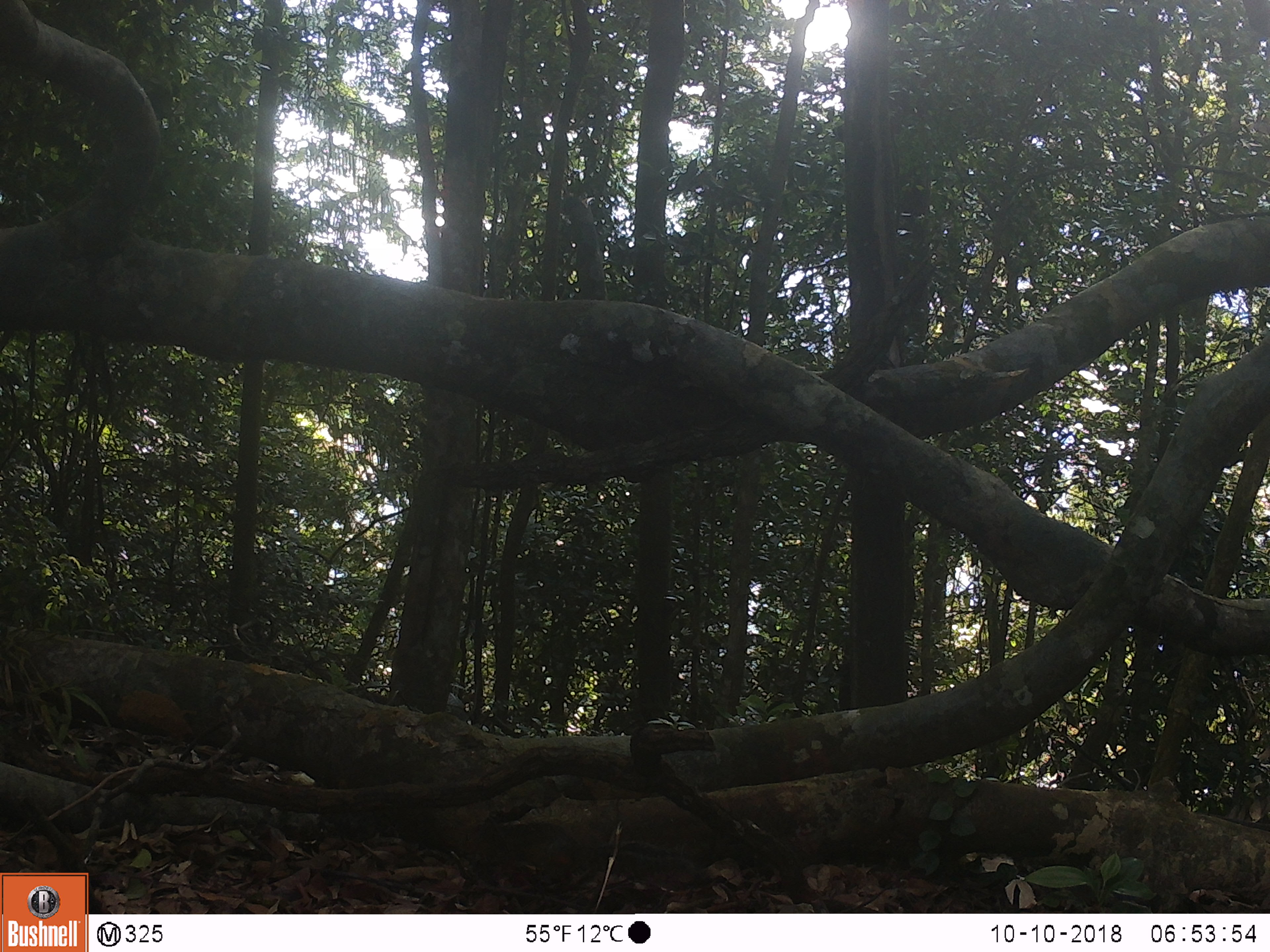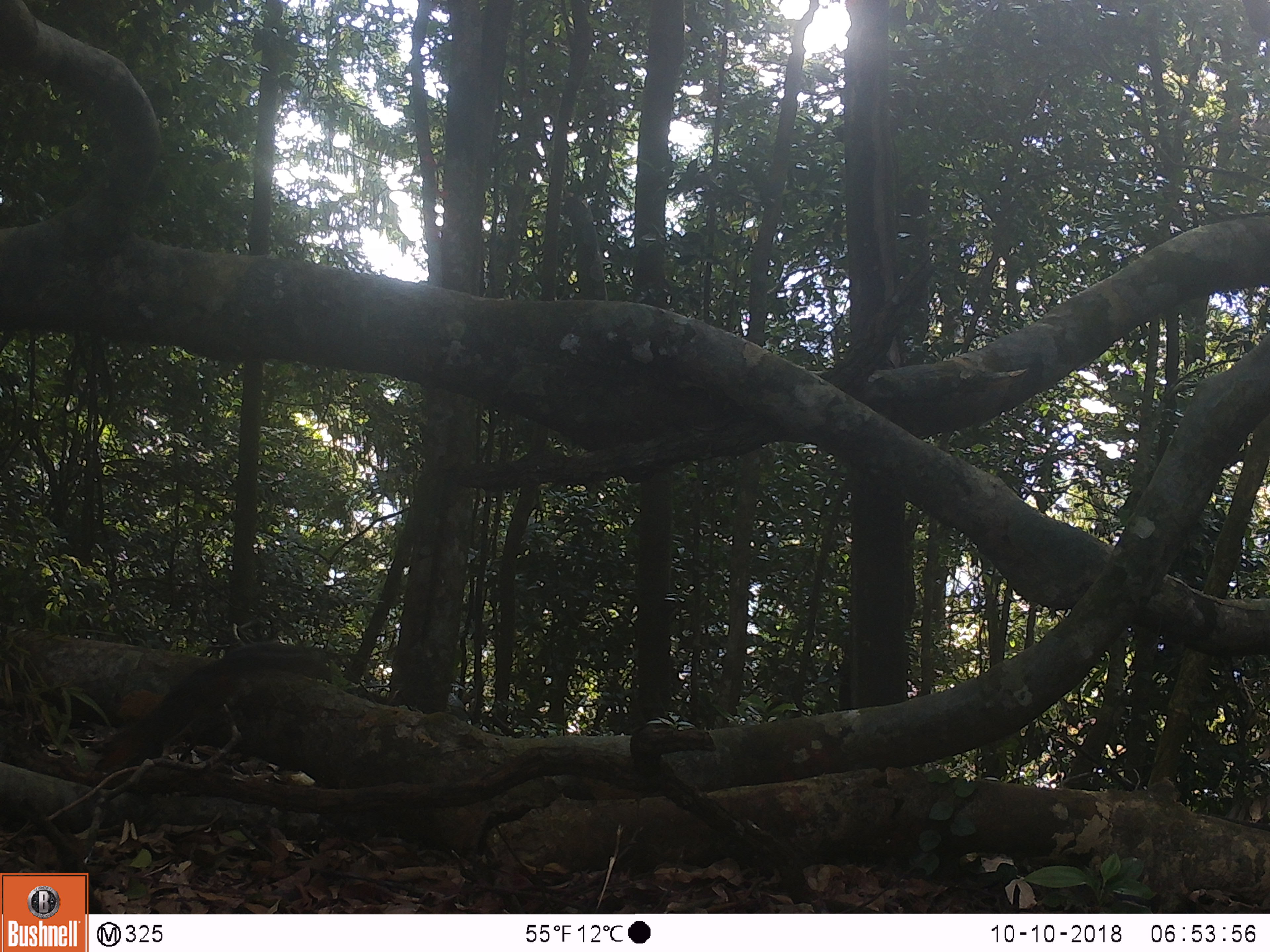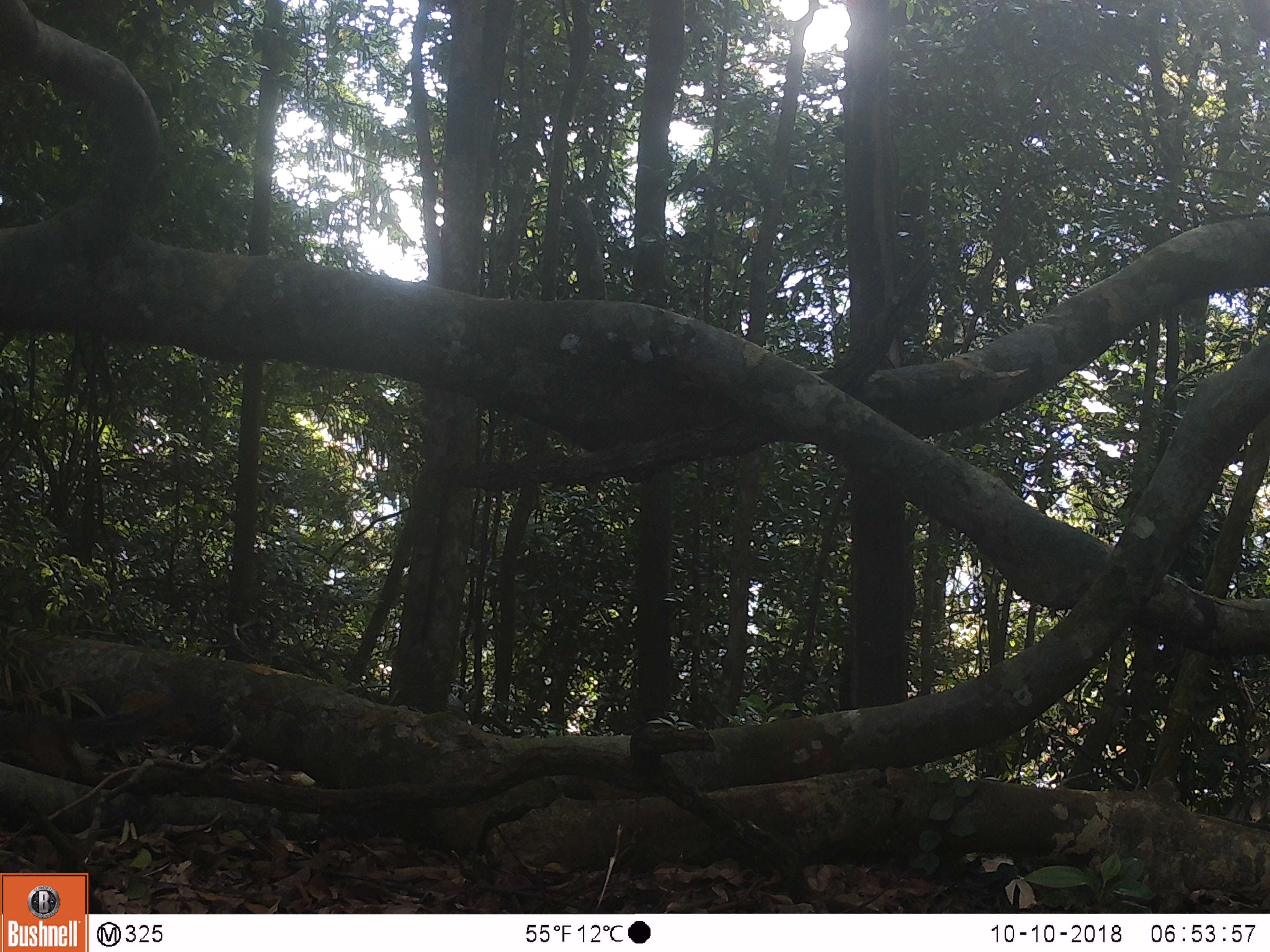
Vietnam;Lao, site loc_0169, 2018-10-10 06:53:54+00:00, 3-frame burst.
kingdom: Animalia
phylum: Chordata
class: Mammalia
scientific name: Mammalia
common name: mammal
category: unidentified small mammal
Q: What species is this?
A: Unidentified small mammal (mammal) (Mammalia).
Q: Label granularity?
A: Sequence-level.